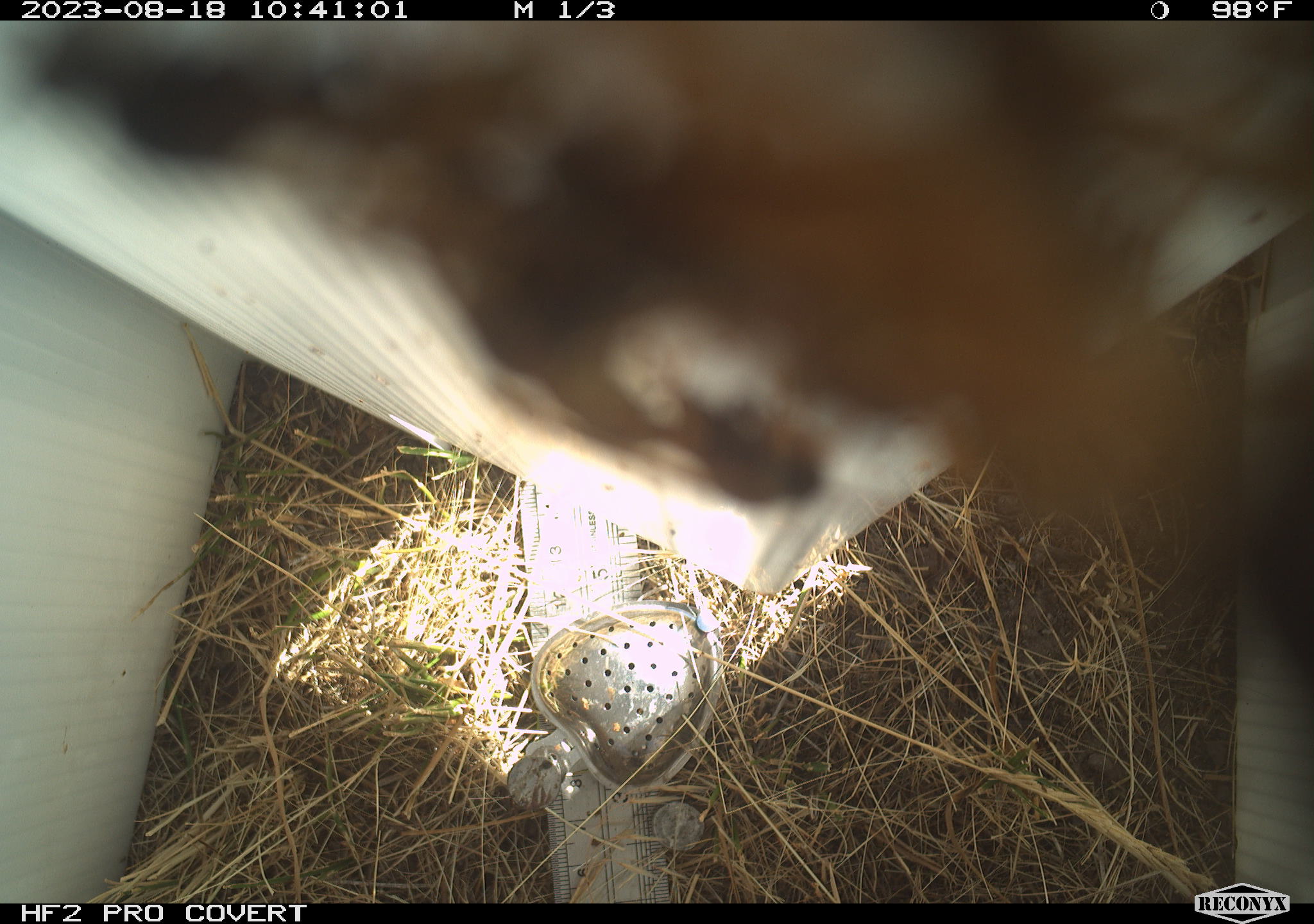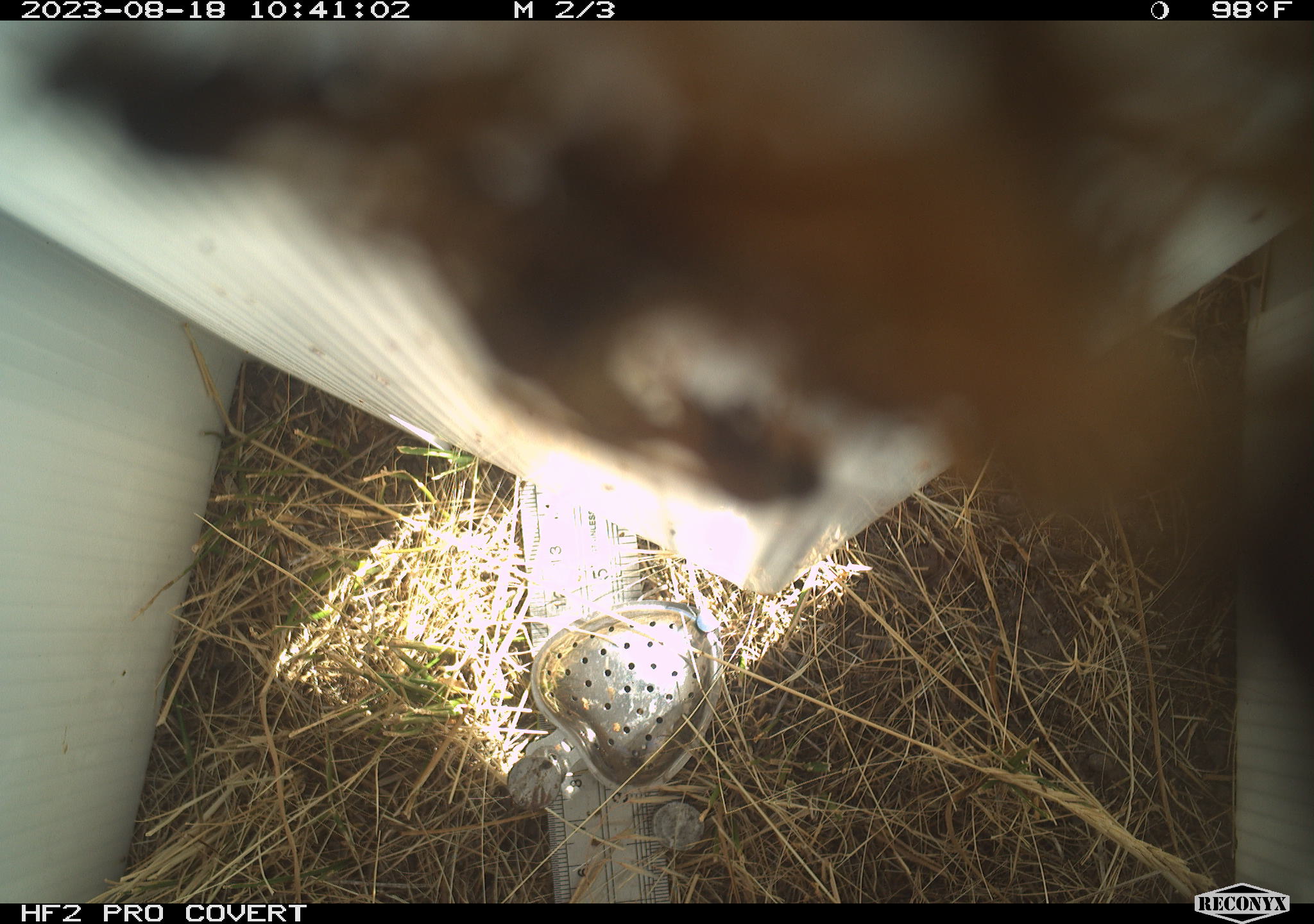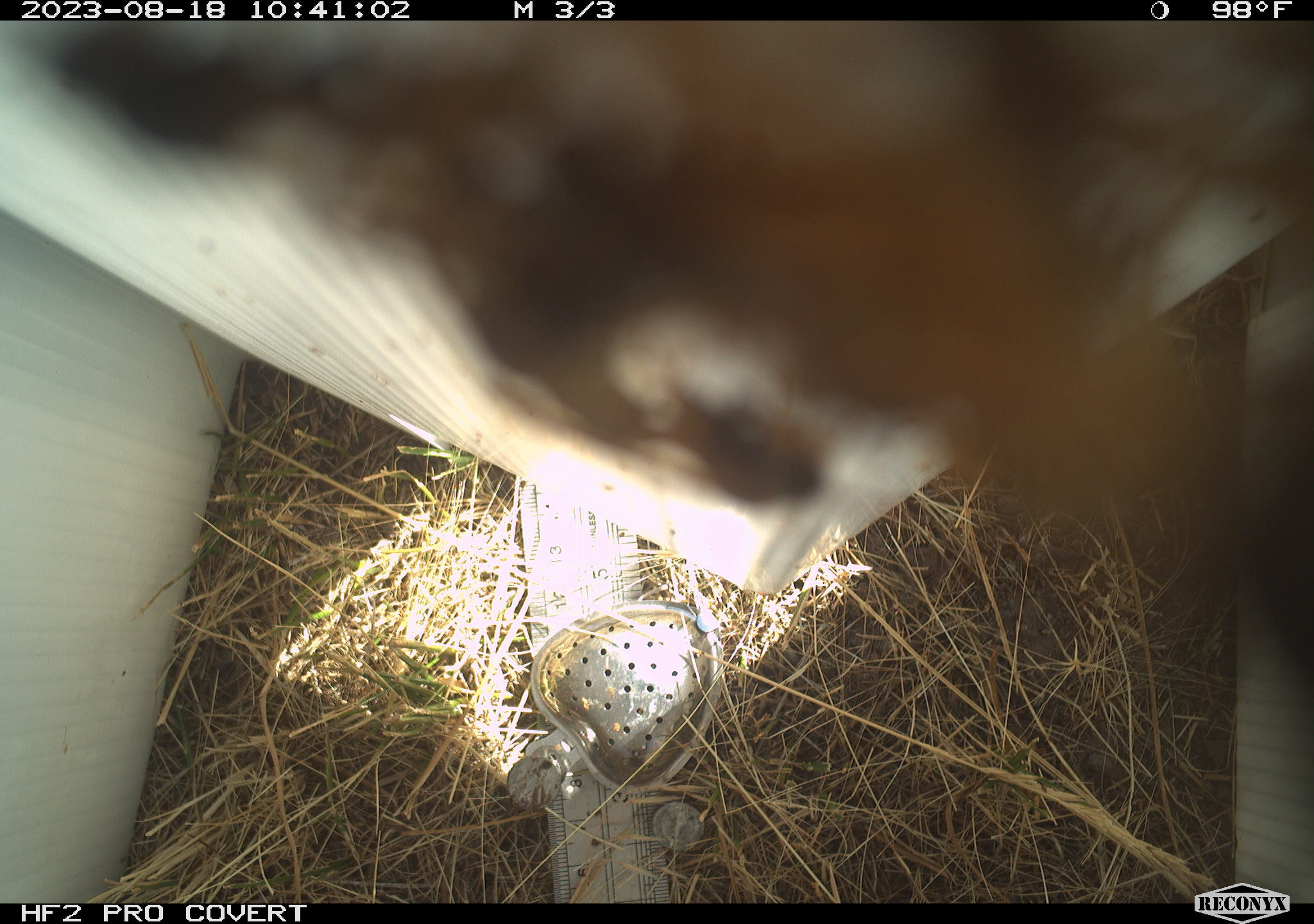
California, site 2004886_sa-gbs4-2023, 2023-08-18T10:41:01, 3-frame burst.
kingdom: Animalia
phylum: Arthropoda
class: Insecta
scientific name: Insecta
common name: insect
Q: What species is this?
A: Insect (Insecta).